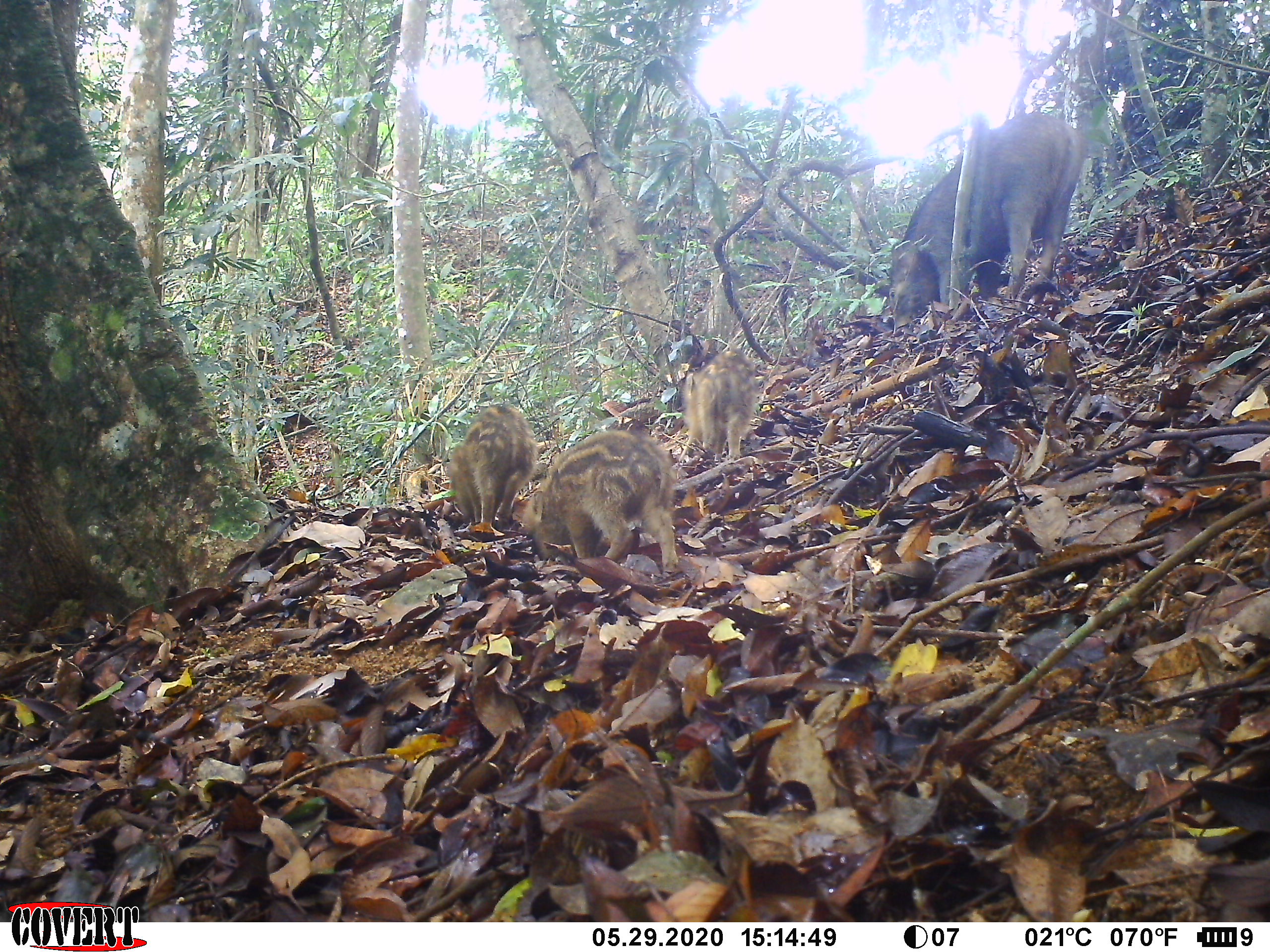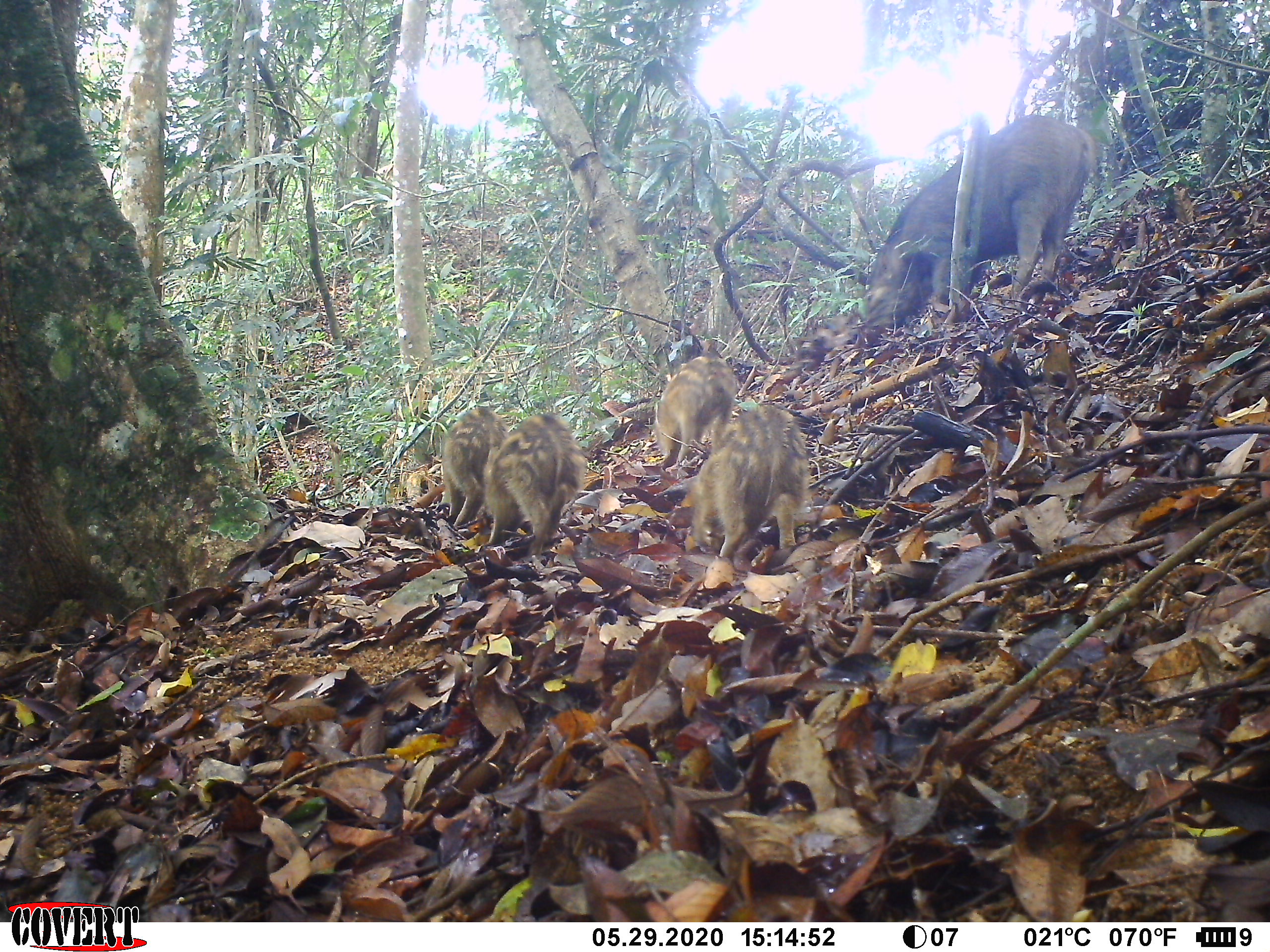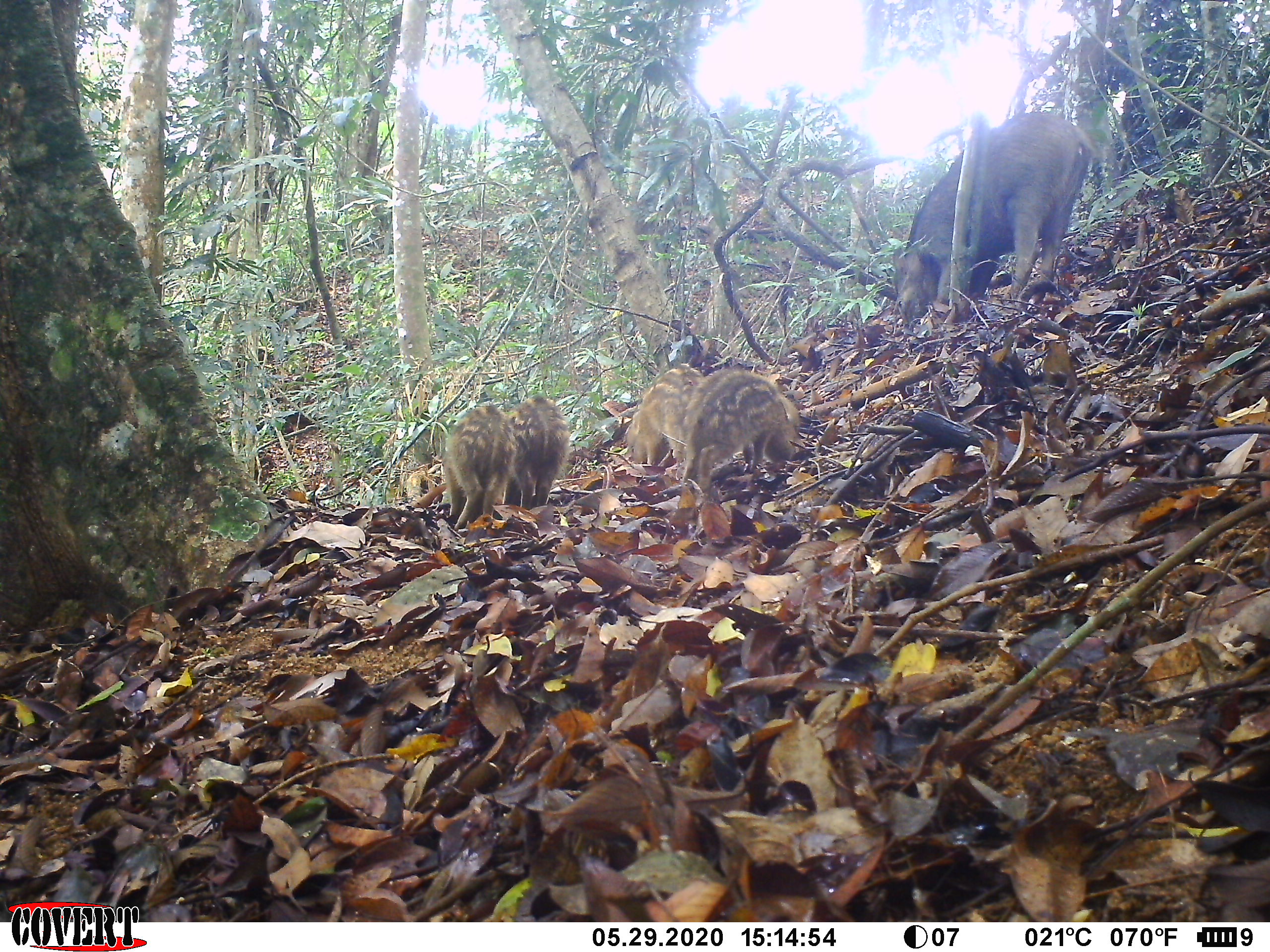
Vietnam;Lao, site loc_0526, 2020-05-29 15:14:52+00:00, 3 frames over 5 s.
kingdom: Animalia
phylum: Chordata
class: Mammalia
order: Artiodactyla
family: Suidae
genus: Sus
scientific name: Sus scrofa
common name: eurasian wild pig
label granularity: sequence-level